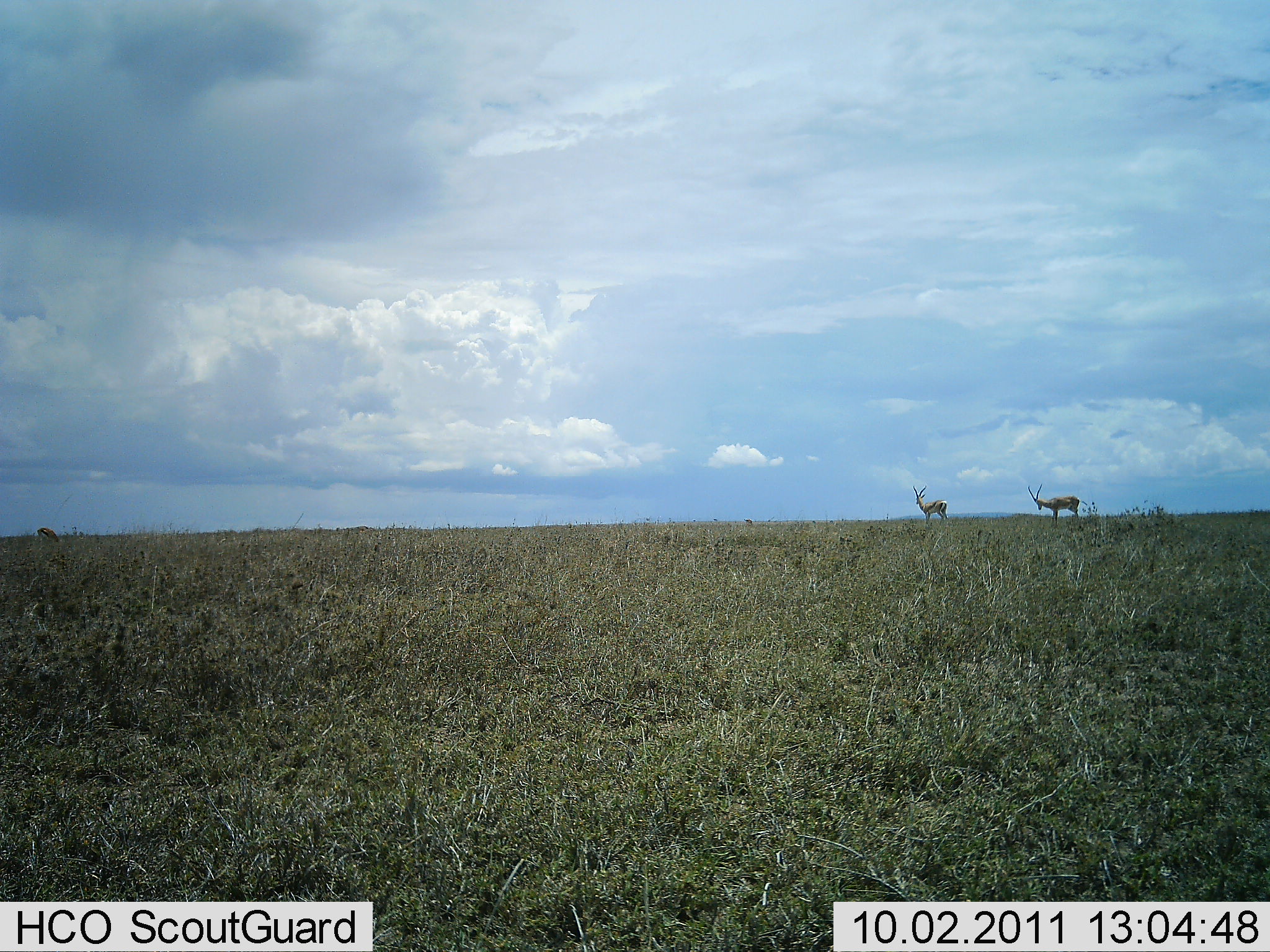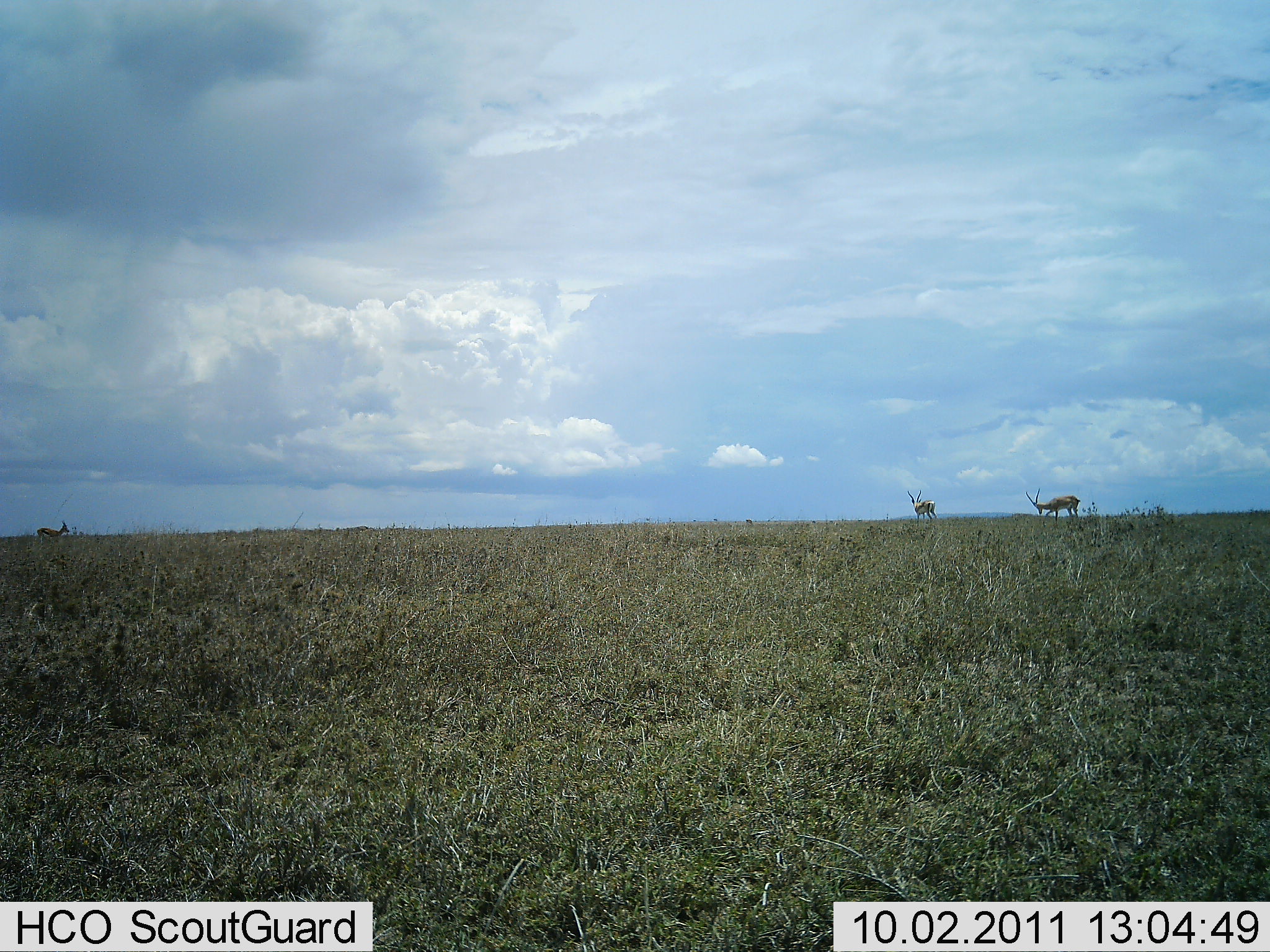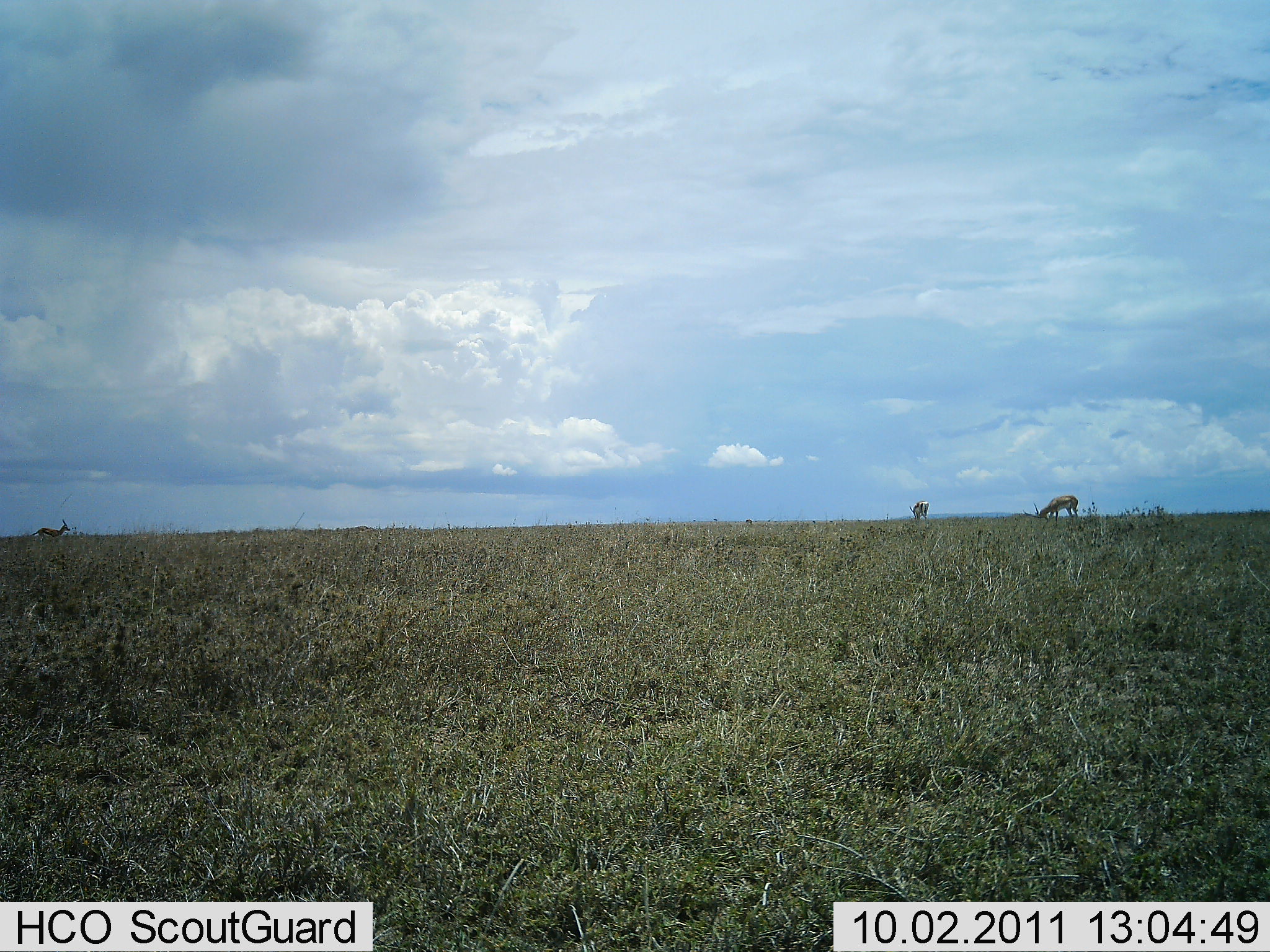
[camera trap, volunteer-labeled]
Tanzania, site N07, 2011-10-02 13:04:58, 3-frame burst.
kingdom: Animalia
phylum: Chordata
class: Mammalia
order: Artiodactyla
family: Bovidae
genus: Aepyceros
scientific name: Aepyceros melampus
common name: impala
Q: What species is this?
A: Impala (Aepyceros melampus).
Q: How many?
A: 3.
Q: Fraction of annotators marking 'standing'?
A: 33%.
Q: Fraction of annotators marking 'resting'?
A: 11%.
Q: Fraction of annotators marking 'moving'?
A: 0%.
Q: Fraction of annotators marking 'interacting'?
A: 0%.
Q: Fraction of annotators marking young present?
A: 0%.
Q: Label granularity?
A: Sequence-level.